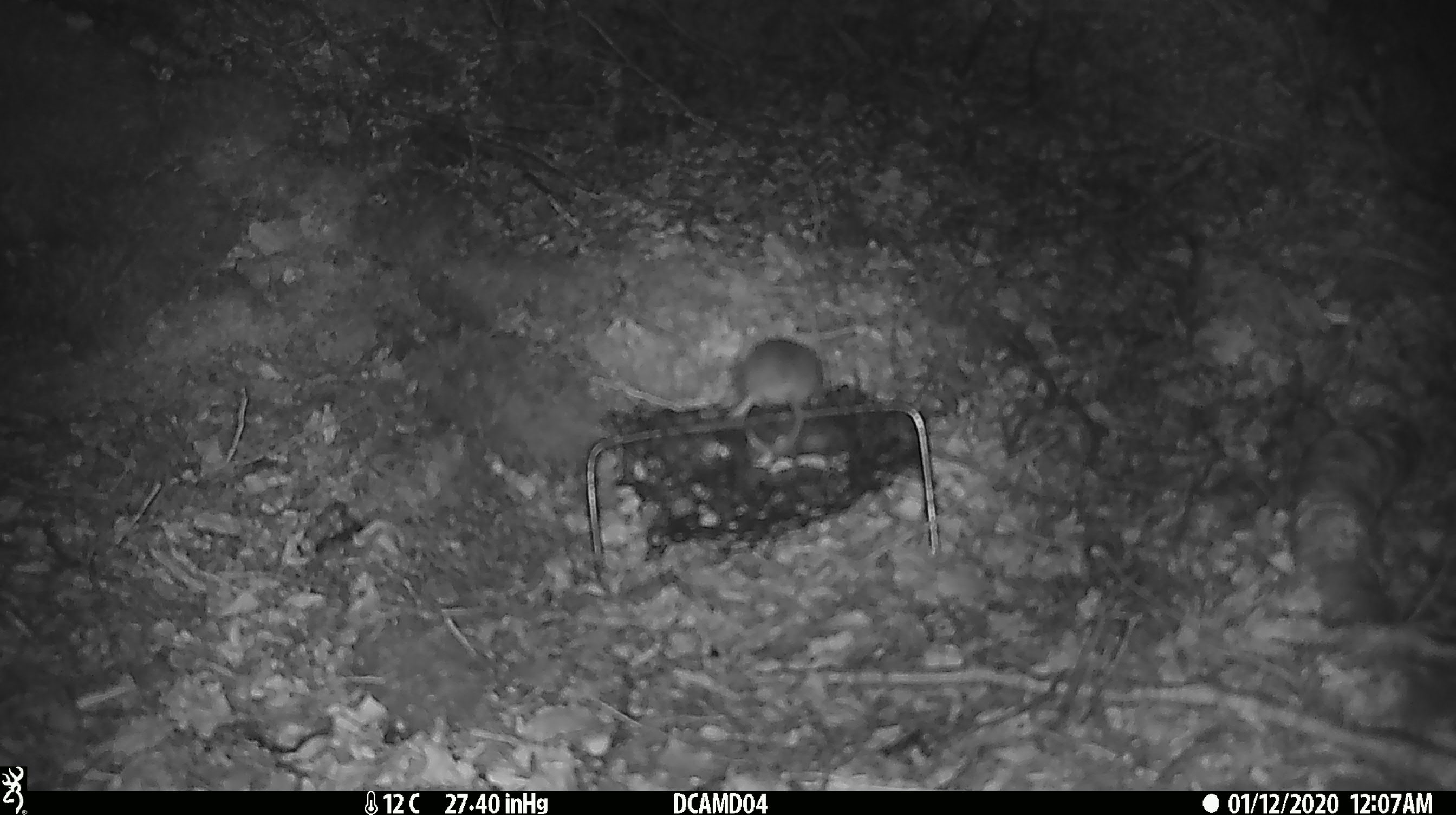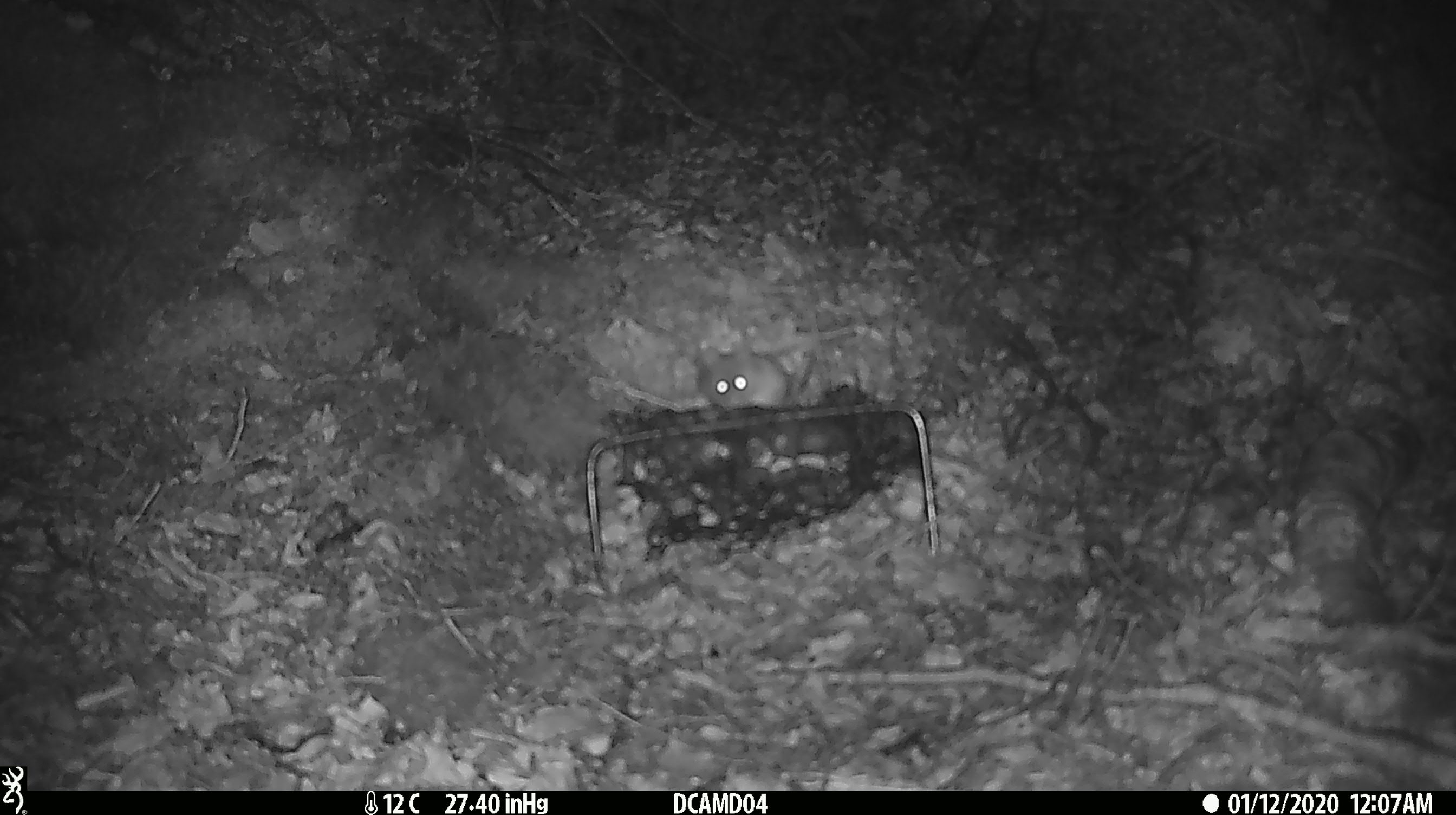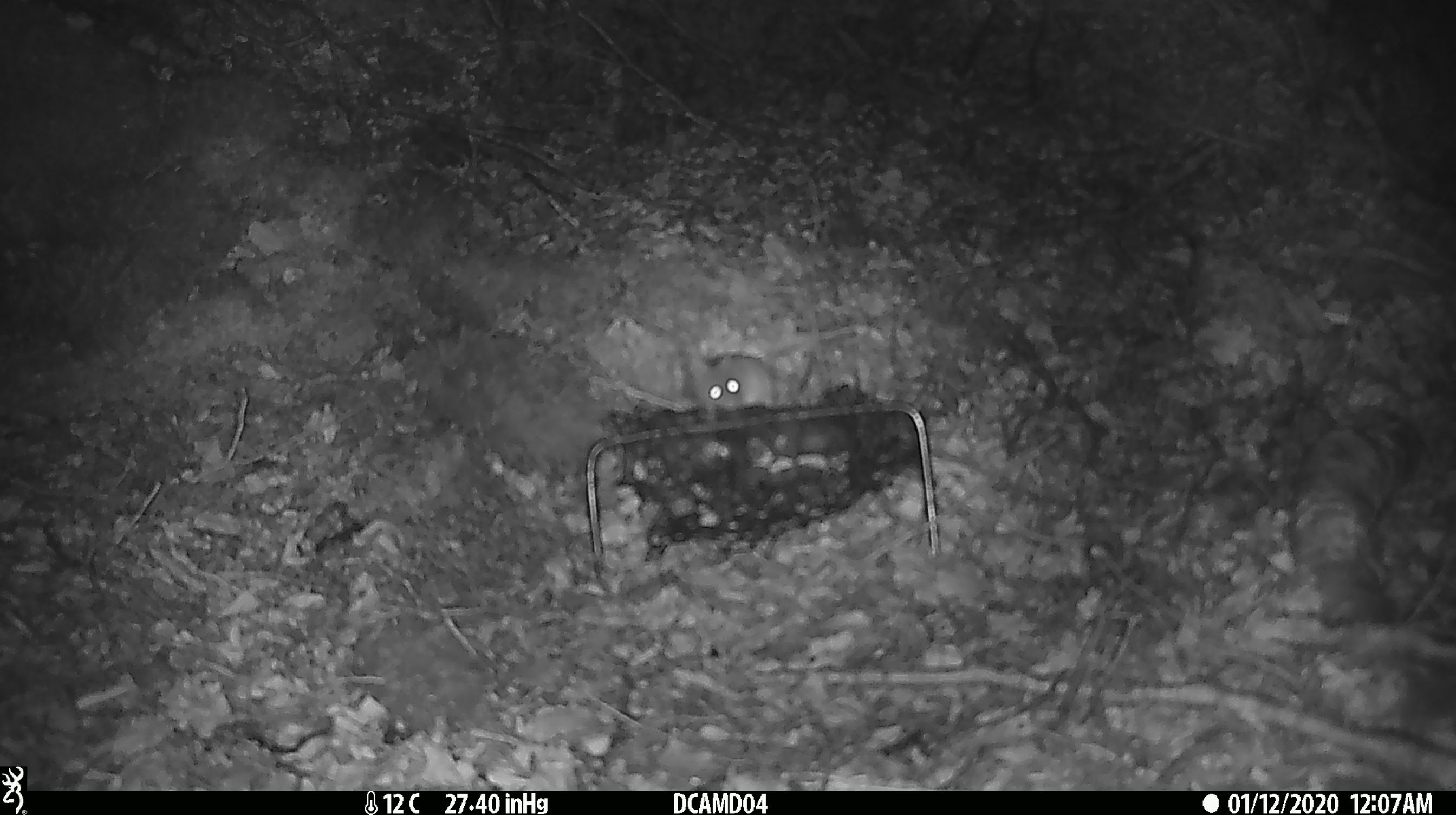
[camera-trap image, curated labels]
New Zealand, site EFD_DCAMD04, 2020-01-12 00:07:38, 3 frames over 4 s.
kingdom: Animalia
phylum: Chordata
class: Mammalia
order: Rodentia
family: Muridae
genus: Mus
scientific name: Mus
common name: mouse